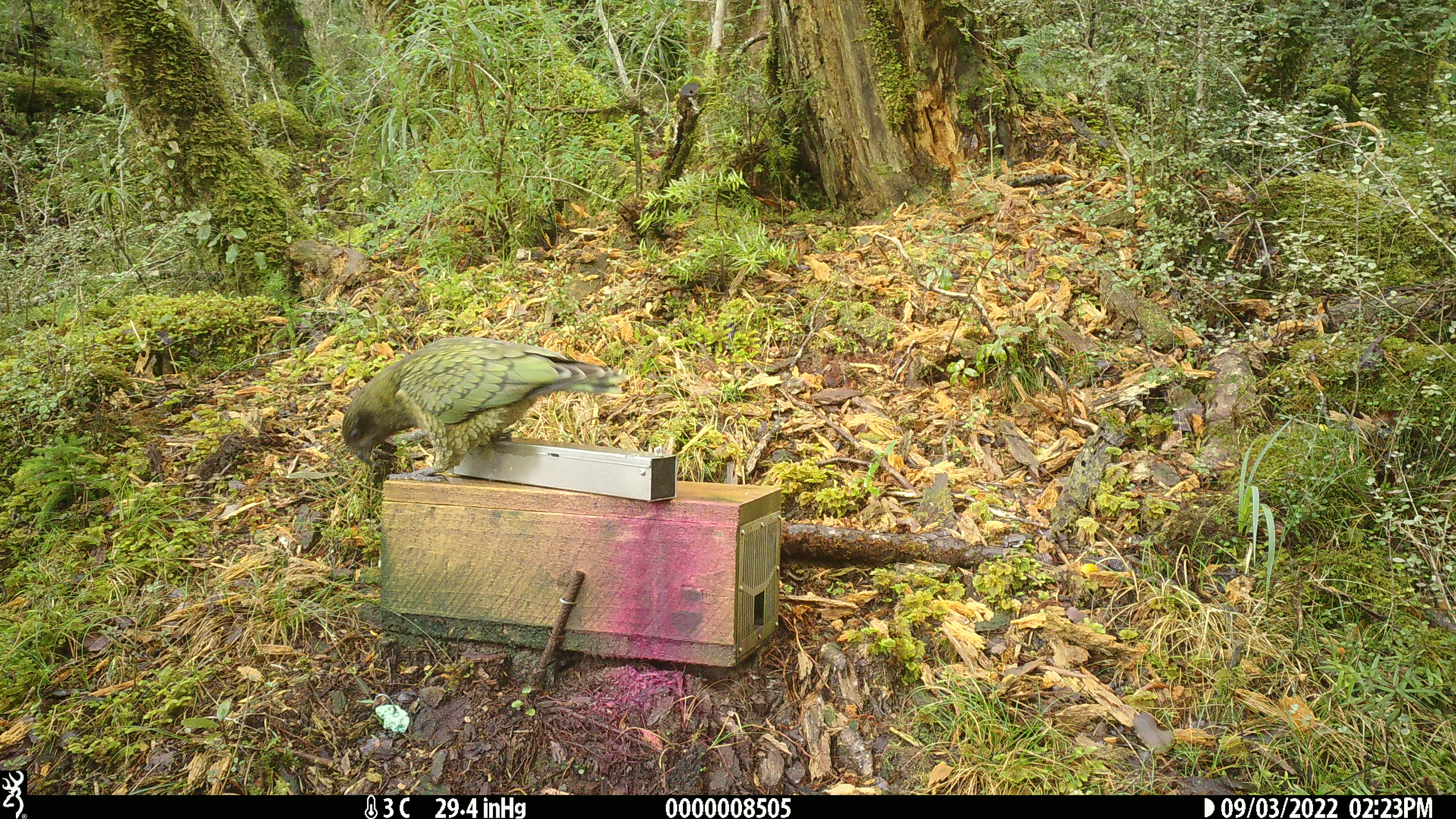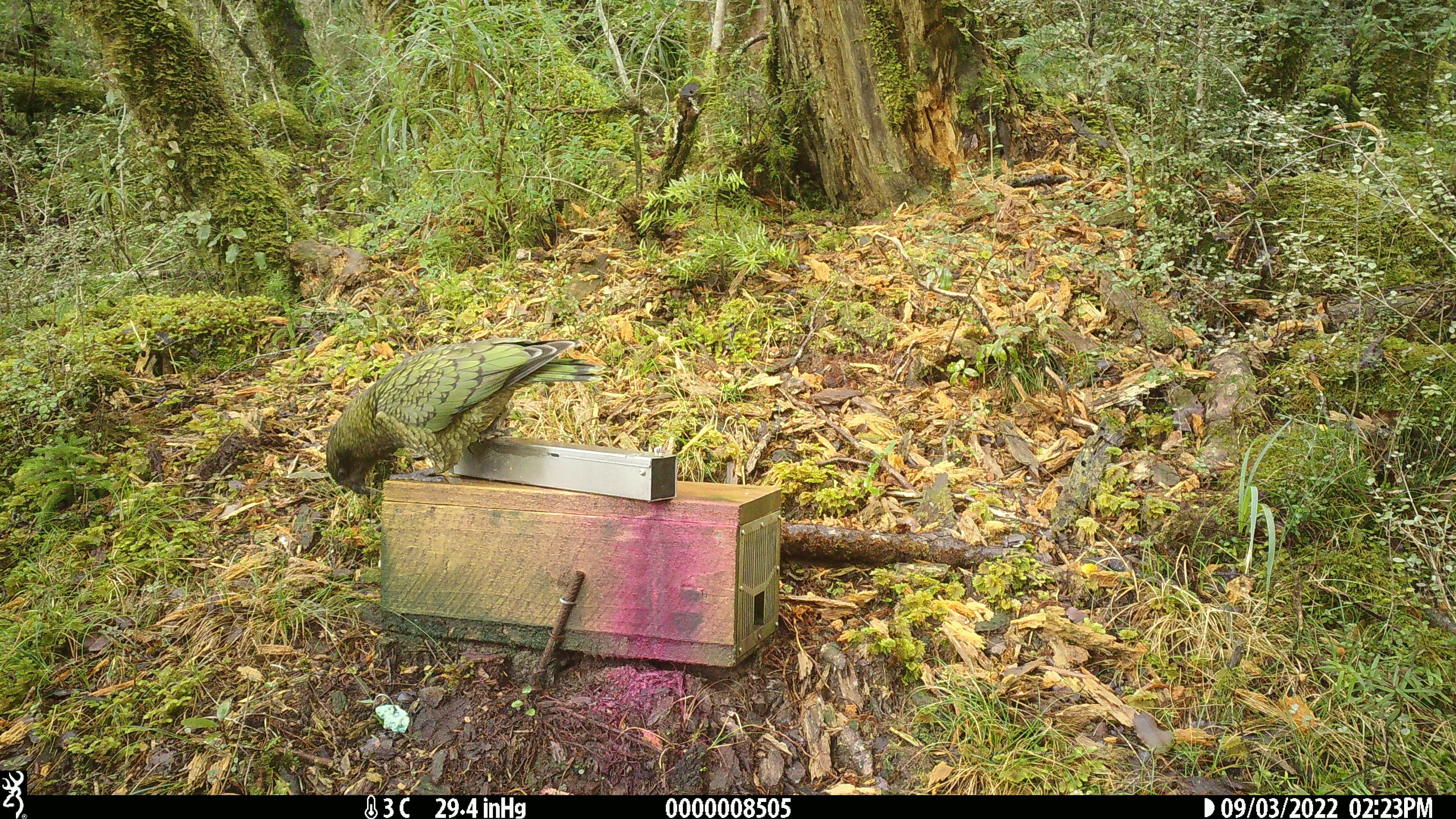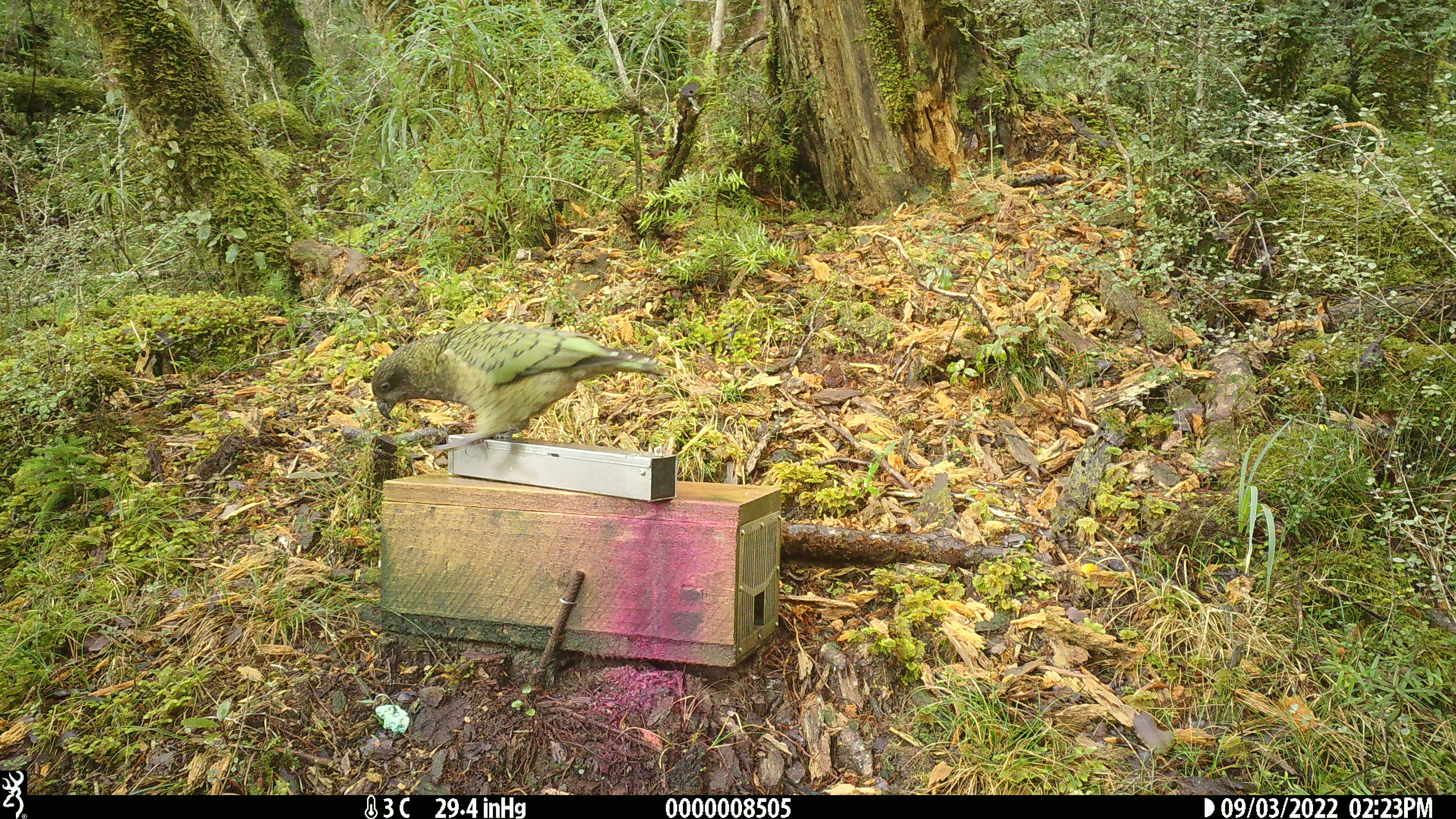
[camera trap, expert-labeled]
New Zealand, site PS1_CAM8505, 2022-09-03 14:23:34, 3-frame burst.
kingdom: Animalia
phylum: Chordata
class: Aves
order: Psittaciformes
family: Strigopidae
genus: Nestor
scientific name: Nestor notabilis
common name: kea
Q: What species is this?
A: Kea (Nestor notabilis).